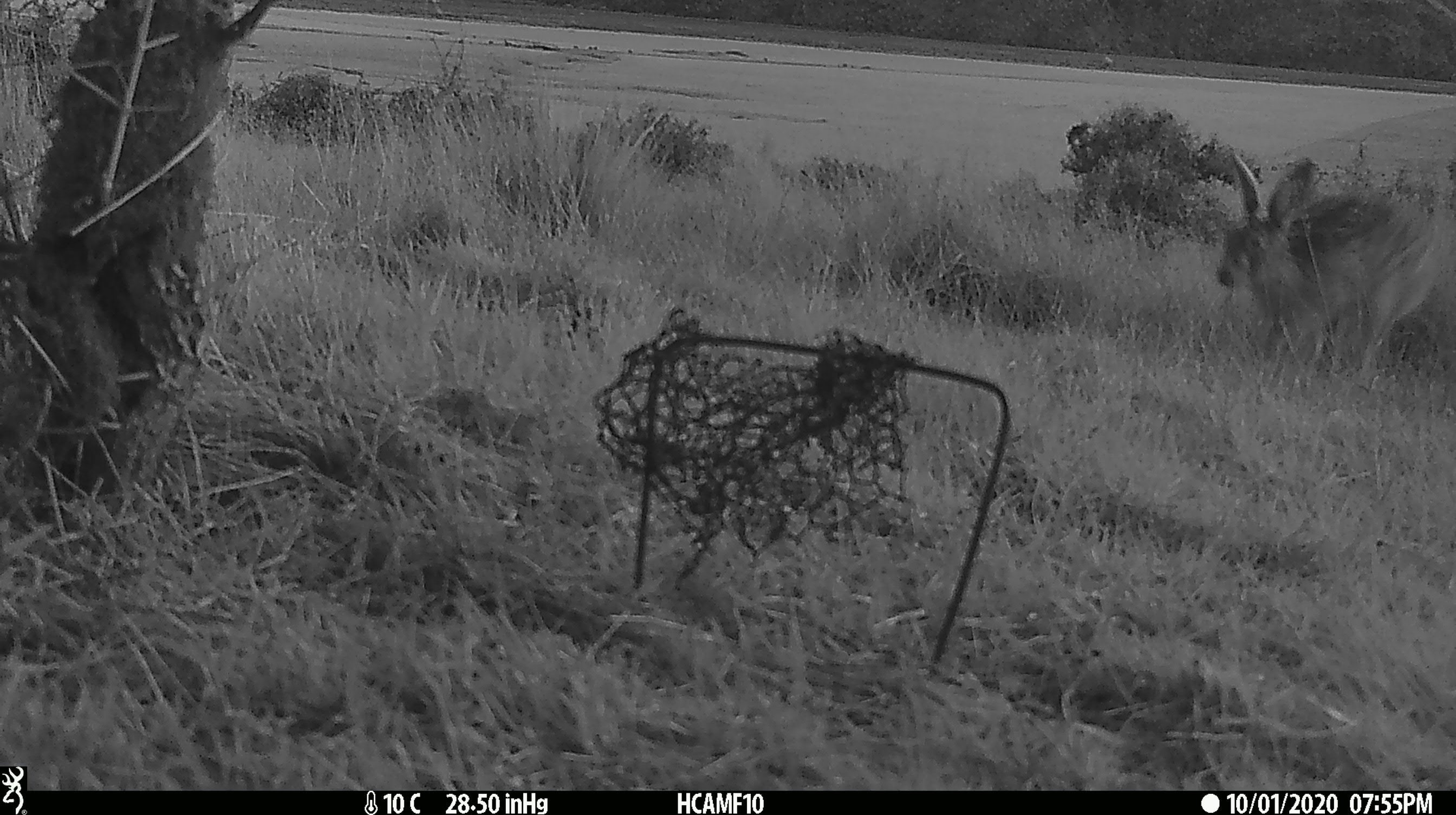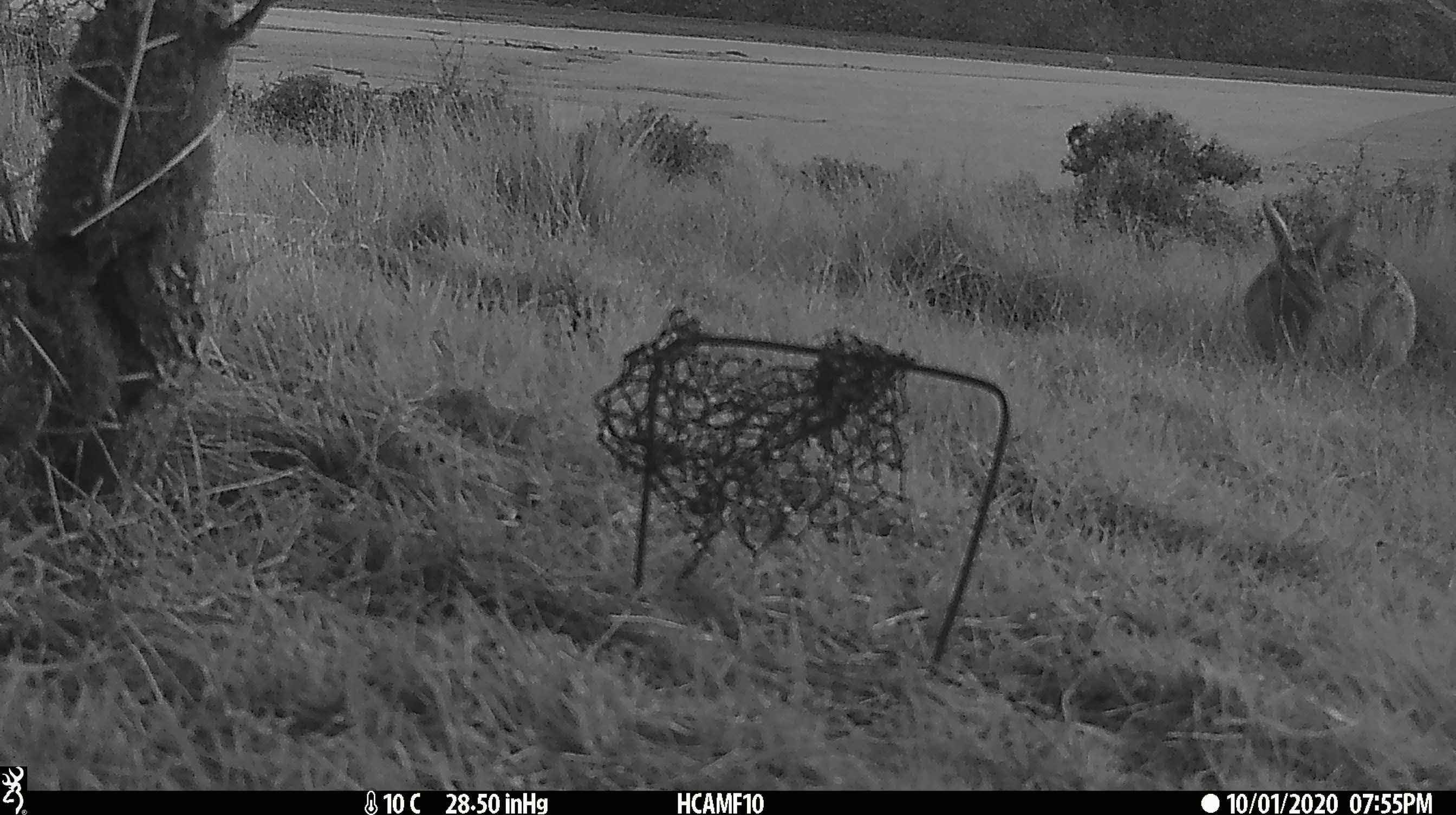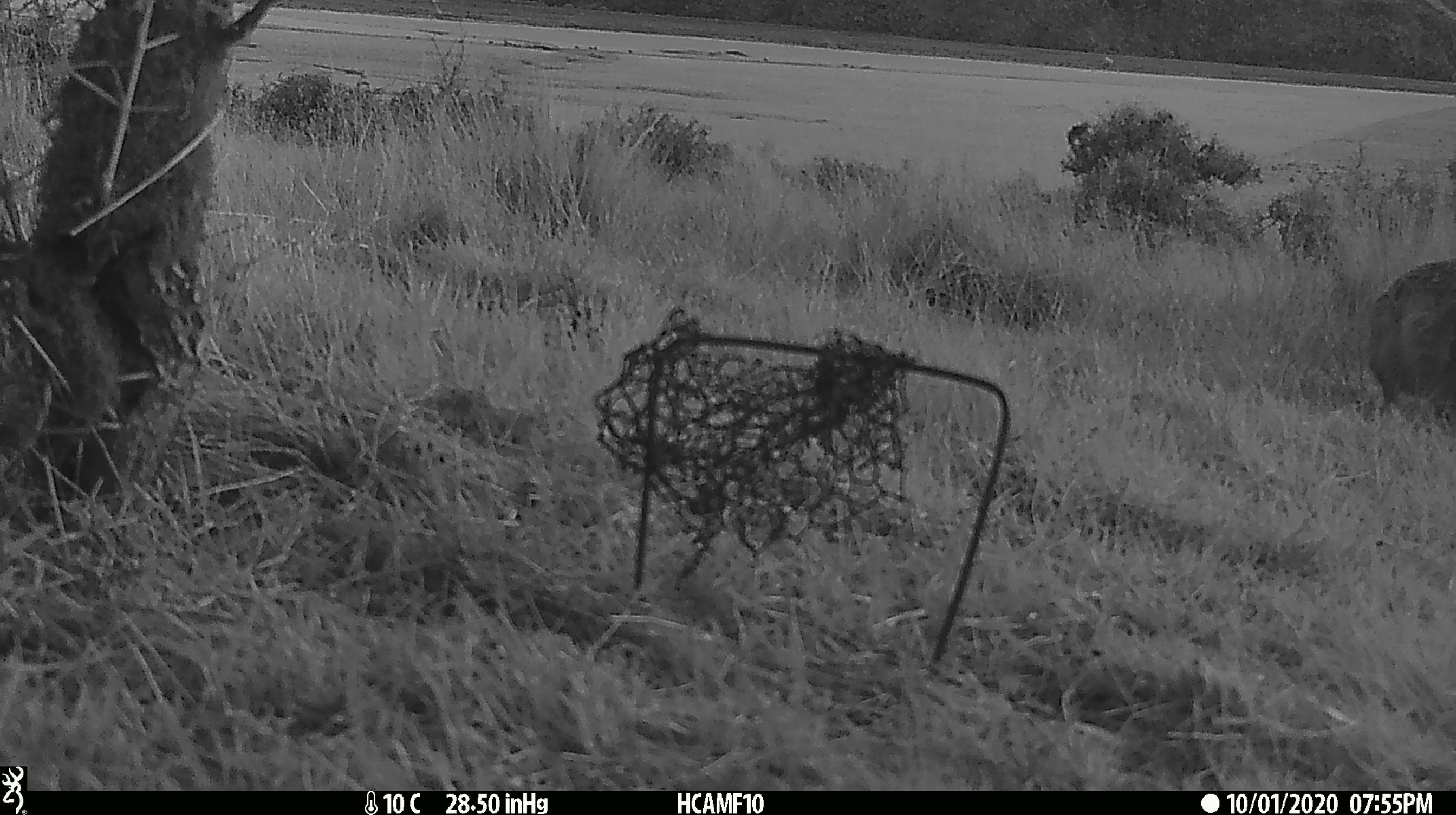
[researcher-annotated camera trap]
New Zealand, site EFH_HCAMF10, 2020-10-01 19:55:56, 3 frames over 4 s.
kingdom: Animalia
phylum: Chordata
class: Mammalia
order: Lagomorpha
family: Leporidae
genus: Lepus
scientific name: Lepus europaeus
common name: brown hare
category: hare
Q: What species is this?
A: Hare (brown hare) (Lepus europaeus).